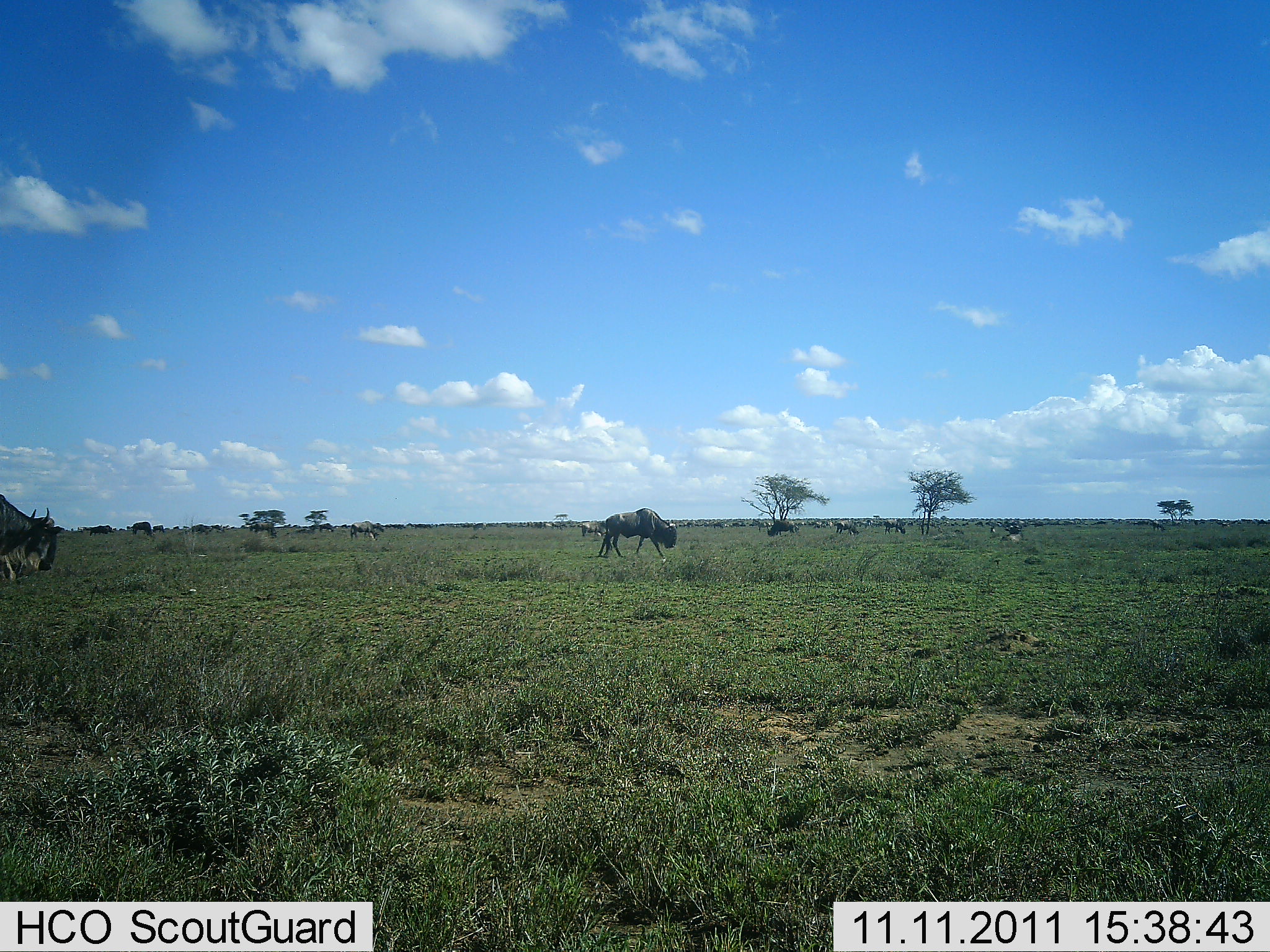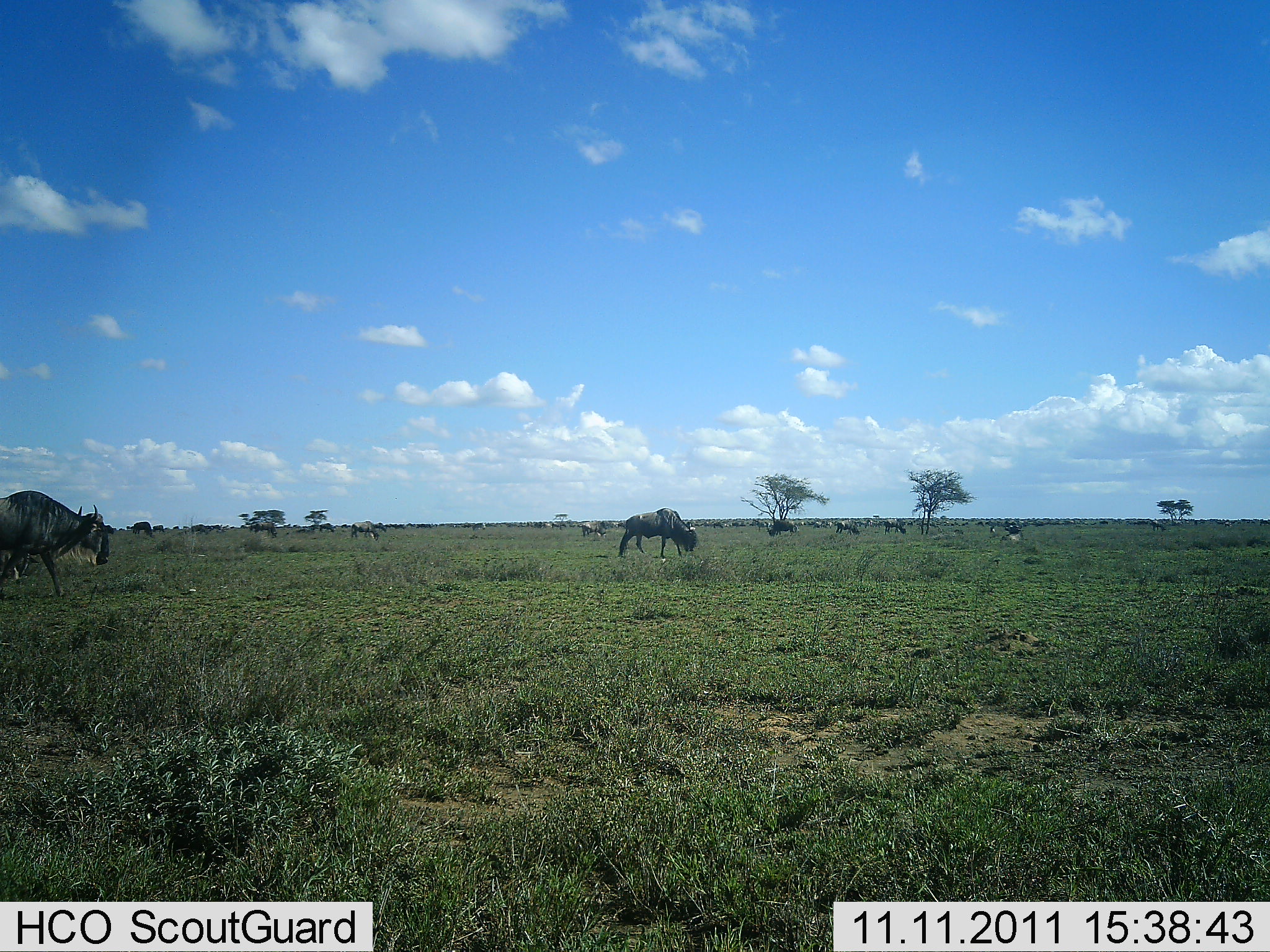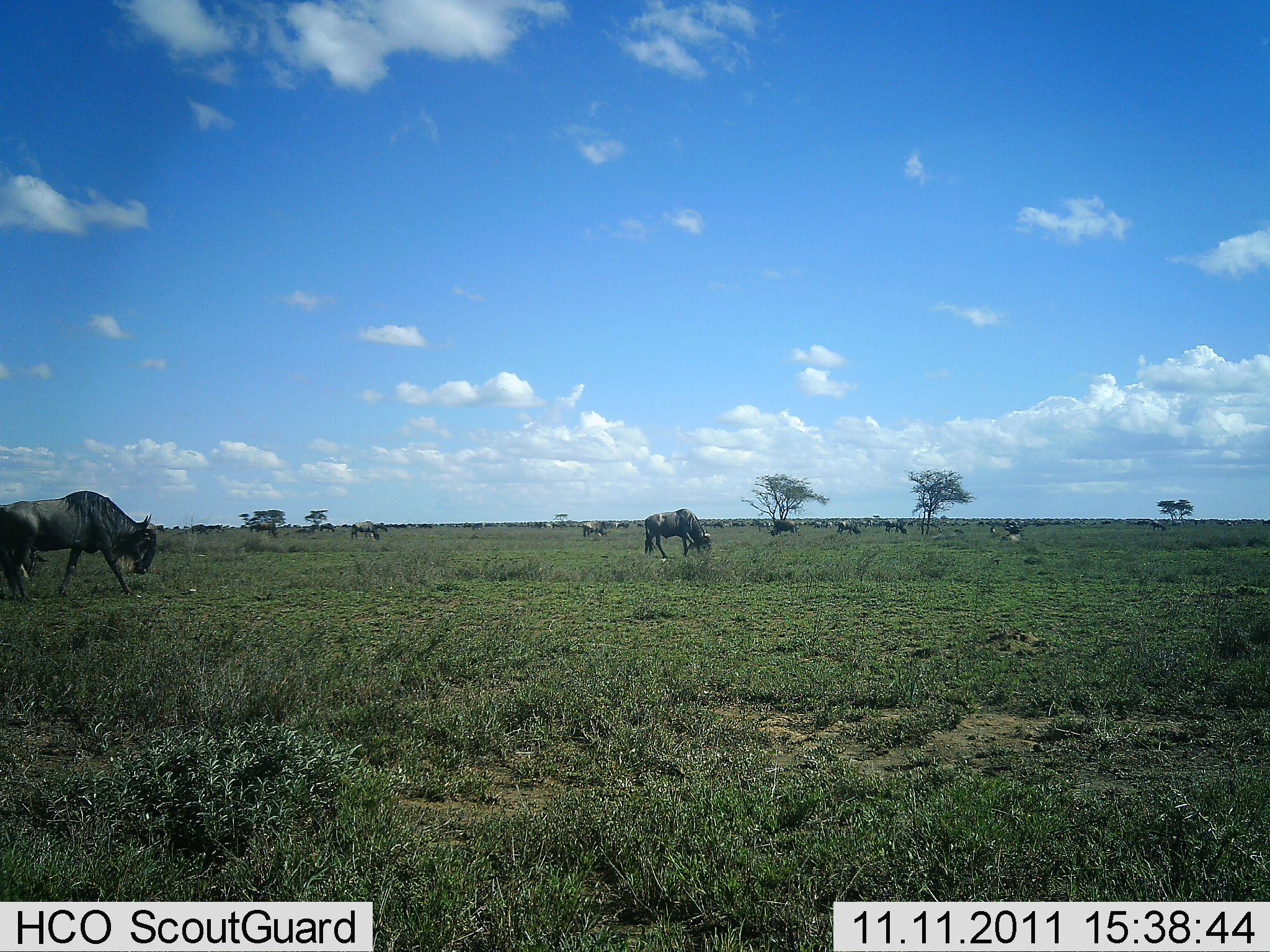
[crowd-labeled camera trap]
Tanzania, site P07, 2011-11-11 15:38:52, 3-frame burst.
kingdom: Animalia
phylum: Chordata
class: Mammalia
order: Artiodactyla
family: Bovidae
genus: Connochaetes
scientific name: Connochaetes taurinus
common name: blue wildebeest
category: wildebeest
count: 11-50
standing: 36%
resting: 0%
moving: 73%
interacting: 0%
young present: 0%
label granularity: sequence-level